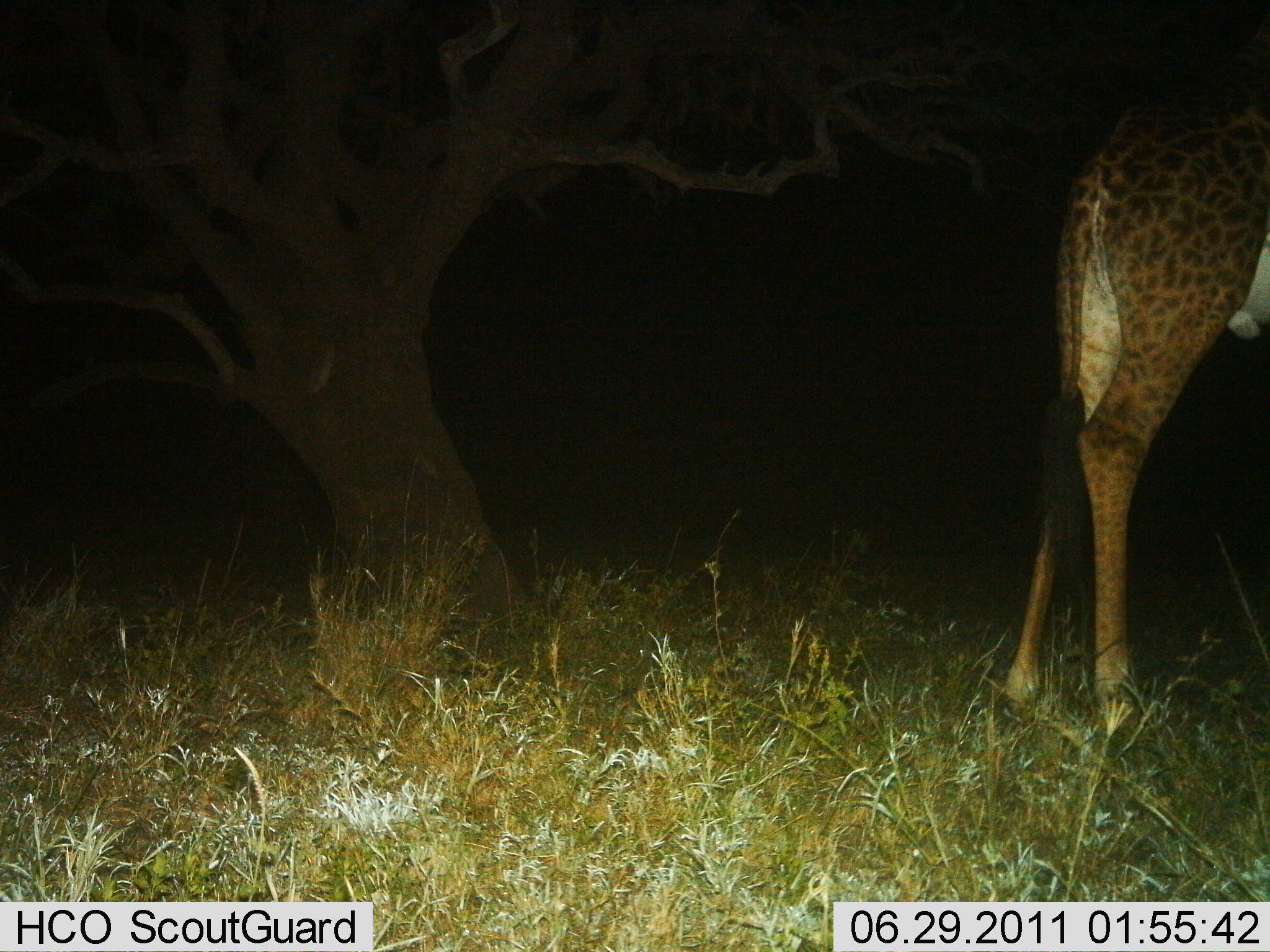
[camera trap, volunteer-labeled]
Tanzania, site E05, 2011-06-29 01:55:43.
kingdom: Animalia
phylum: Chordata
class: Mammalia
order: Artiodactyla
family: Giraffidae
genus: Giraffa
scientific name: Giraffa camelopardalis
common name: giraffe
Giraffe (Giraffa camelopardalis), count 1. Behavior (volunteer vote fractions): standing 100%, resting 0%, moving 0%, interacting 0%. Young present (vote fraction): 0%. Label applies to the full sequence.